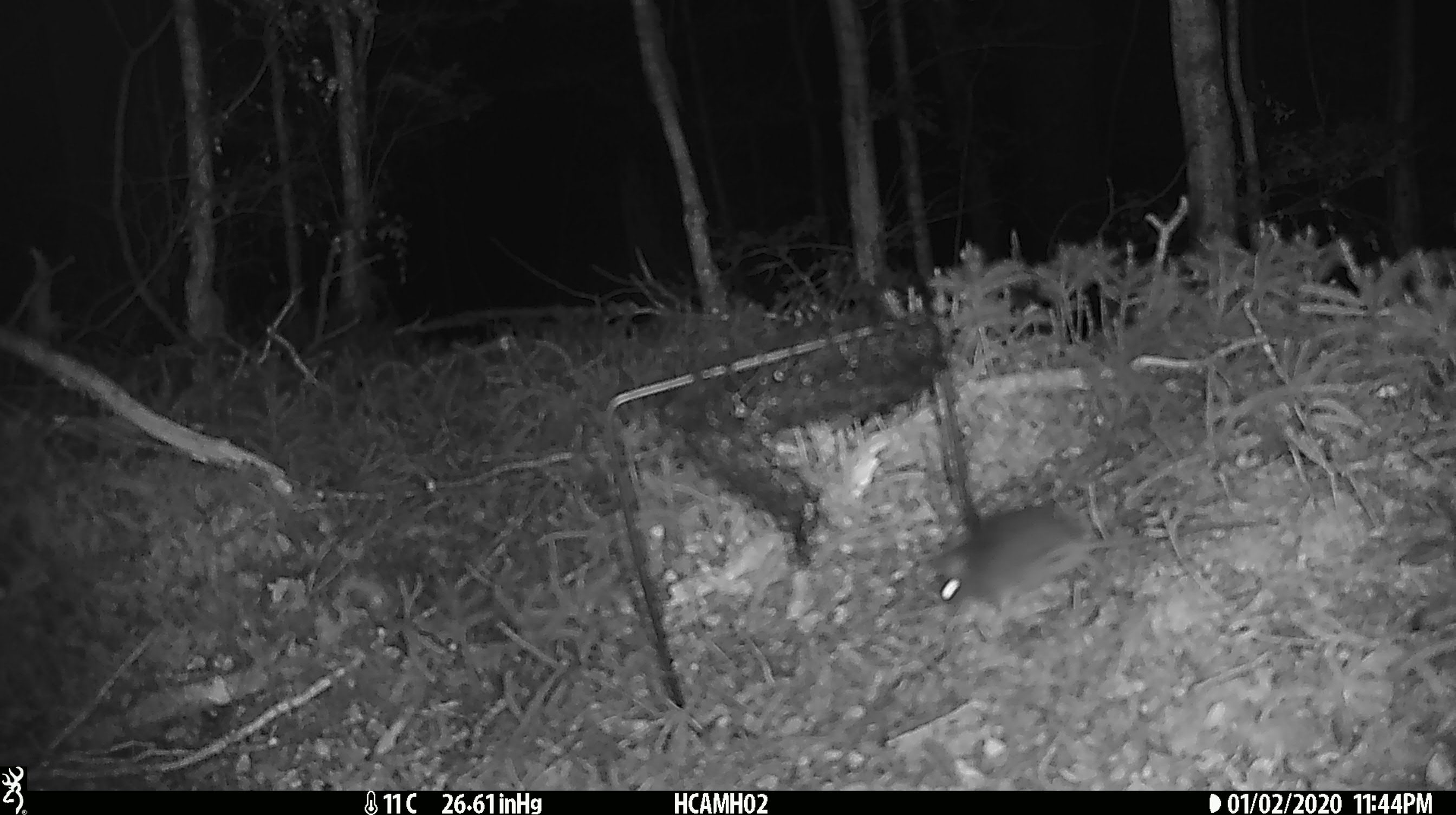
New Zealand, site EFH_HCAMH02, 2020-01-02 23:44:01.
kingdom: Animalia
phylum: Chordata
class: Mammalia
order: Rodentia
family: Muridae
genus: Mus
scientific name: Mus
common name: mouse